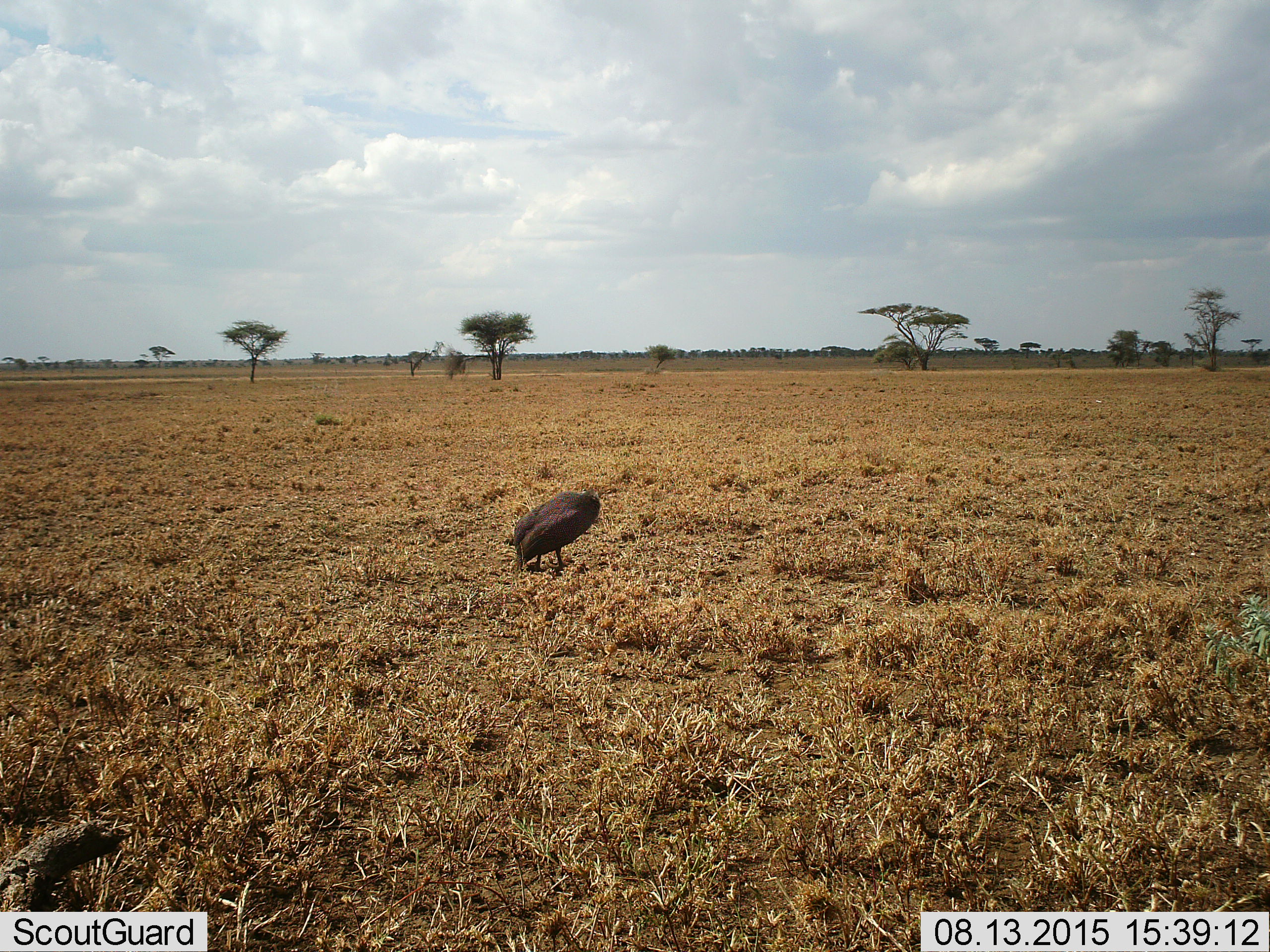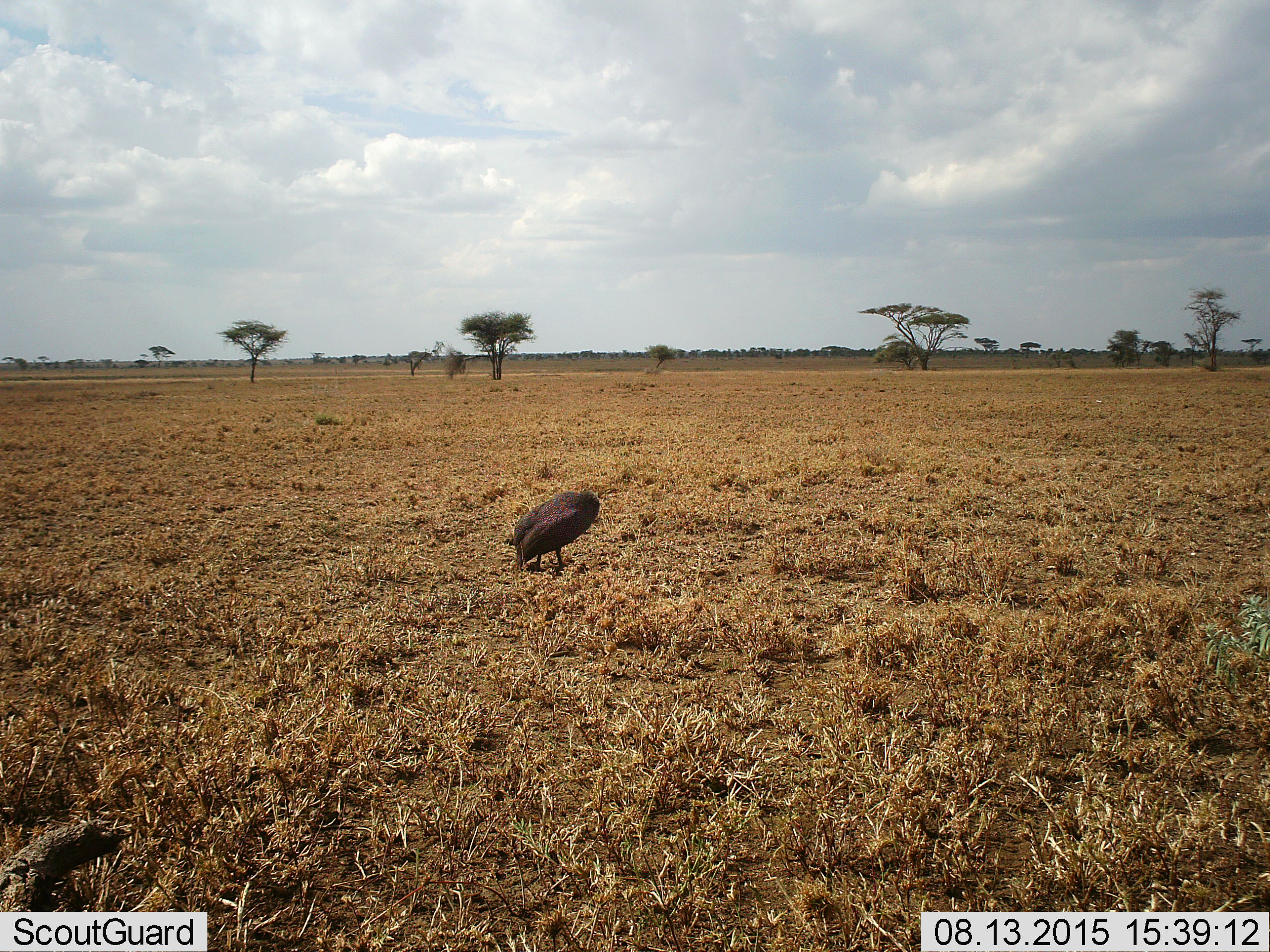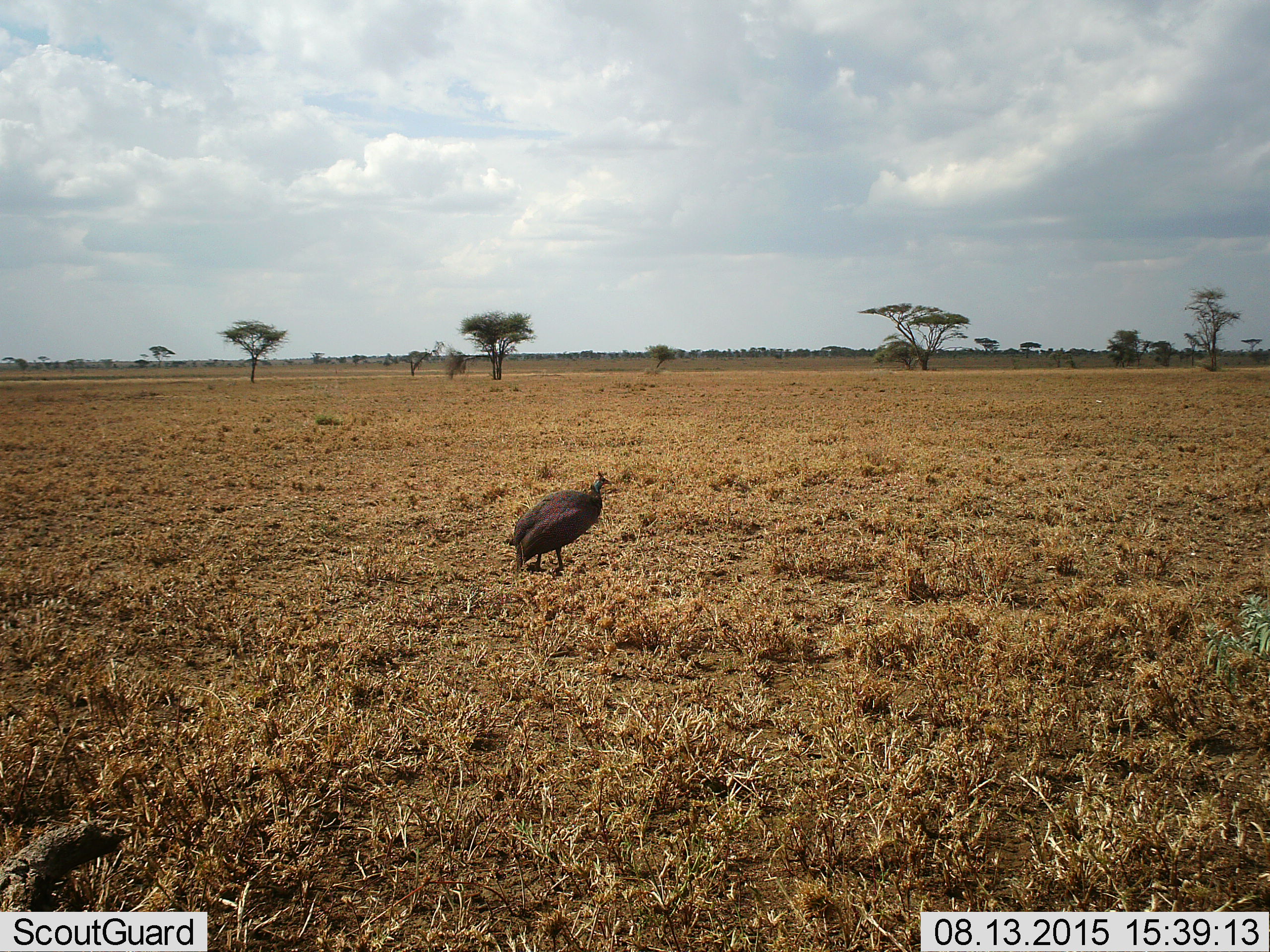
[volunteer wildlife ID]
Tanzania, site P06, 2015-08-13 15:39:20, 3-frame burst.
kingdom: Animalia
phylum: Chordata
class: Aves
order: Galliformes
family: Numididae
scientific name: Numididae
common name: guinea fowl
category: guineafowl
Guineafowl (guinea fowl) (Numididae), count 1. Behavior (volunteer vote fractions): standing 100%, resting 0%, moving 0%, interacting 0%. Young present (vote fraction): 0%. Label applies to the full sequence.